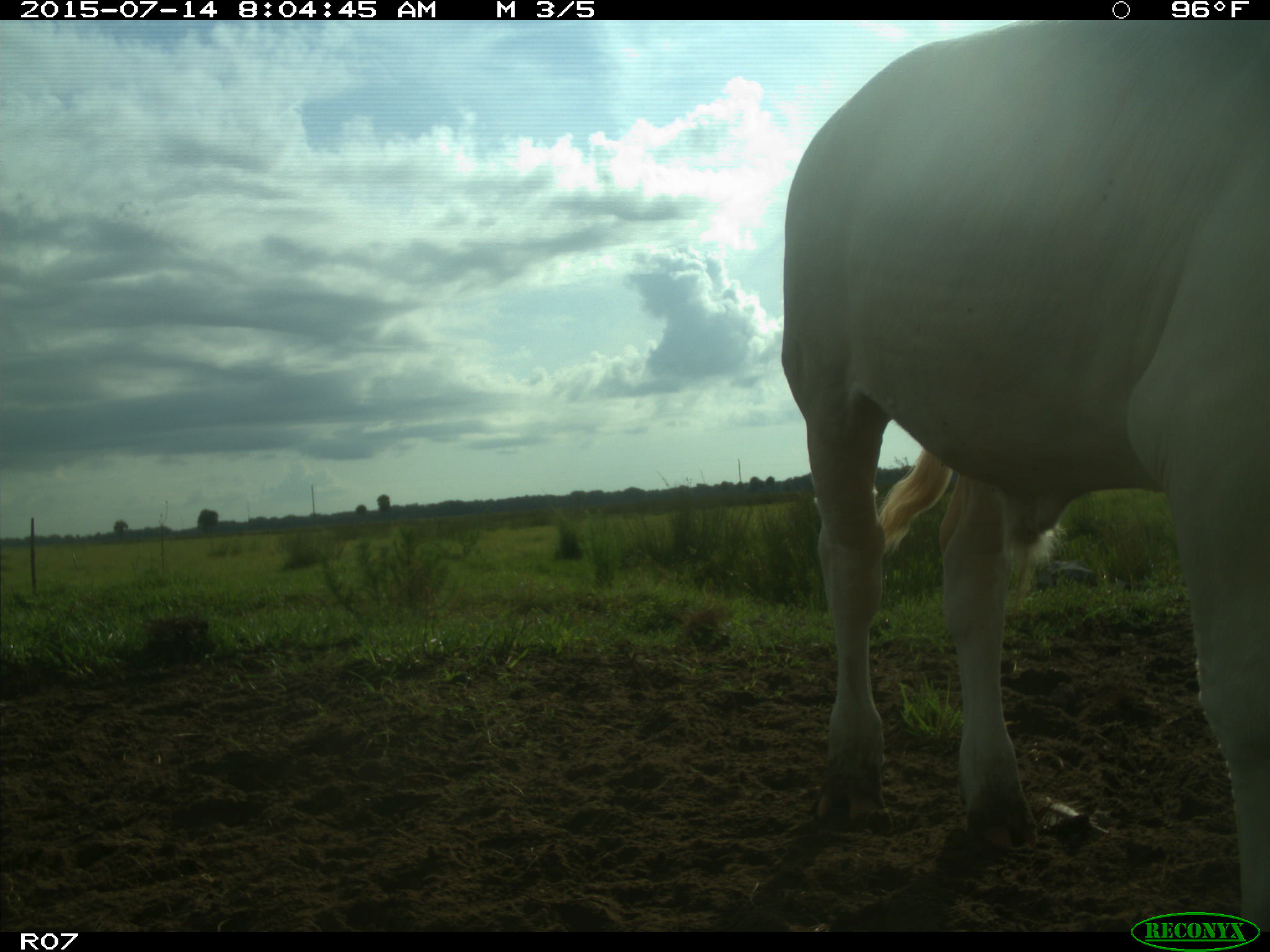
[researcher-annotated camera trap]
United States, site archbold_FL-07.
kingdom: Animalia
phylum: Chordata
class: Mammalia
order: Artiodactyla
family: Bovidae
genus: Bos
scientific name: Bos taurus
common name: domestic cow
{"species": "Bos taurus (domestic cow)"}